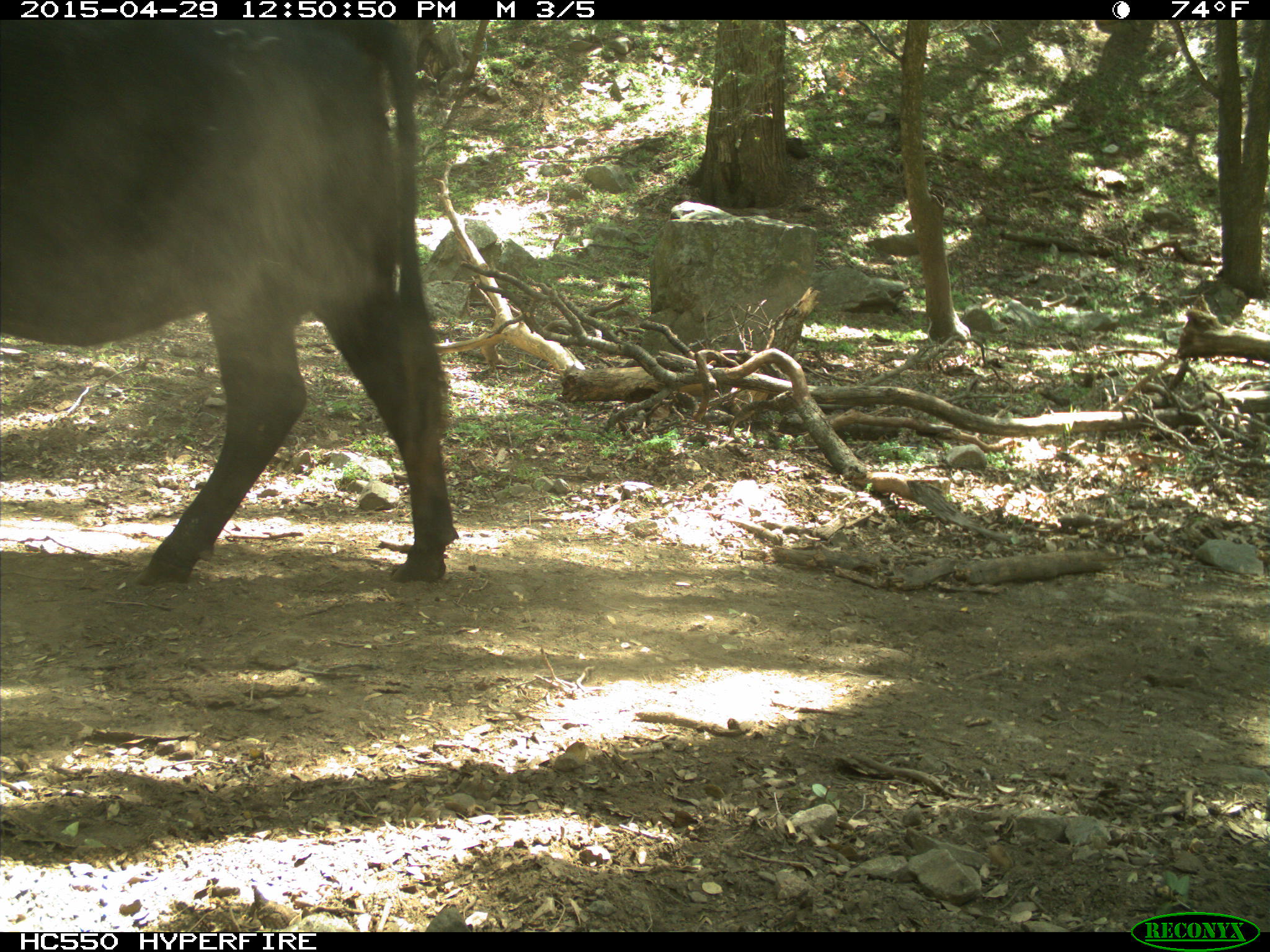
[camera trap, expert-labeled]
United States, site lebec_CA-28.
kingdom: Animalia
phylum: Chordata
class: Mammalia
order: Artiodactyla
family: Bovidae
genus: Bos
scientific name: Bos taurus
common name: domestic cow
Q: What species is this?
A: Bos taurus (domestic cow).